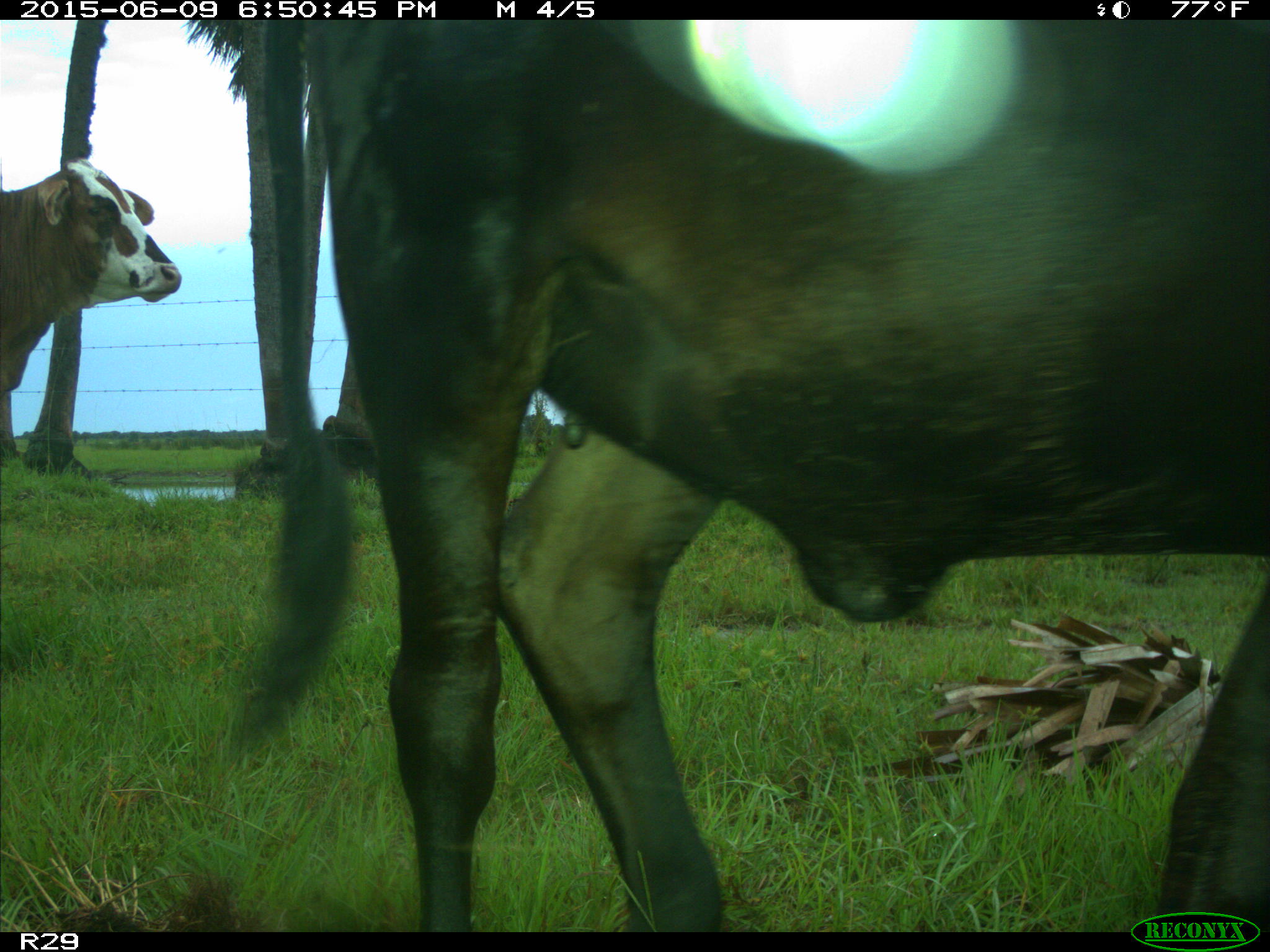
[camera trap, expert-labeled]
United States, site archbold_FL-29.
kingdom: Animalia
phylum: Chordata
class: Mammalia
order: Artiodactyla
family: Bovidae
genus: Bos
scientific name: Bos taurus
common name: domestic cow